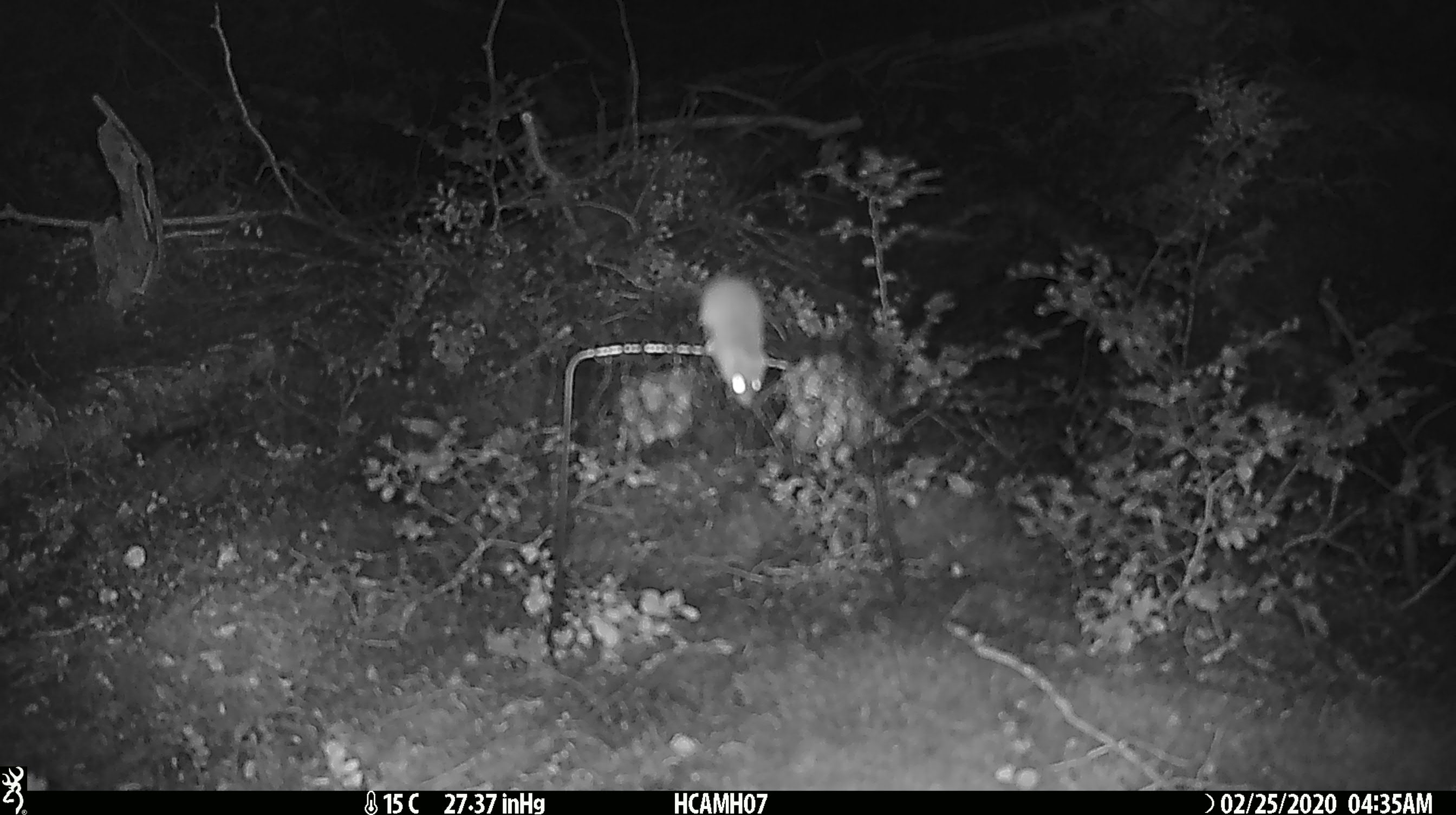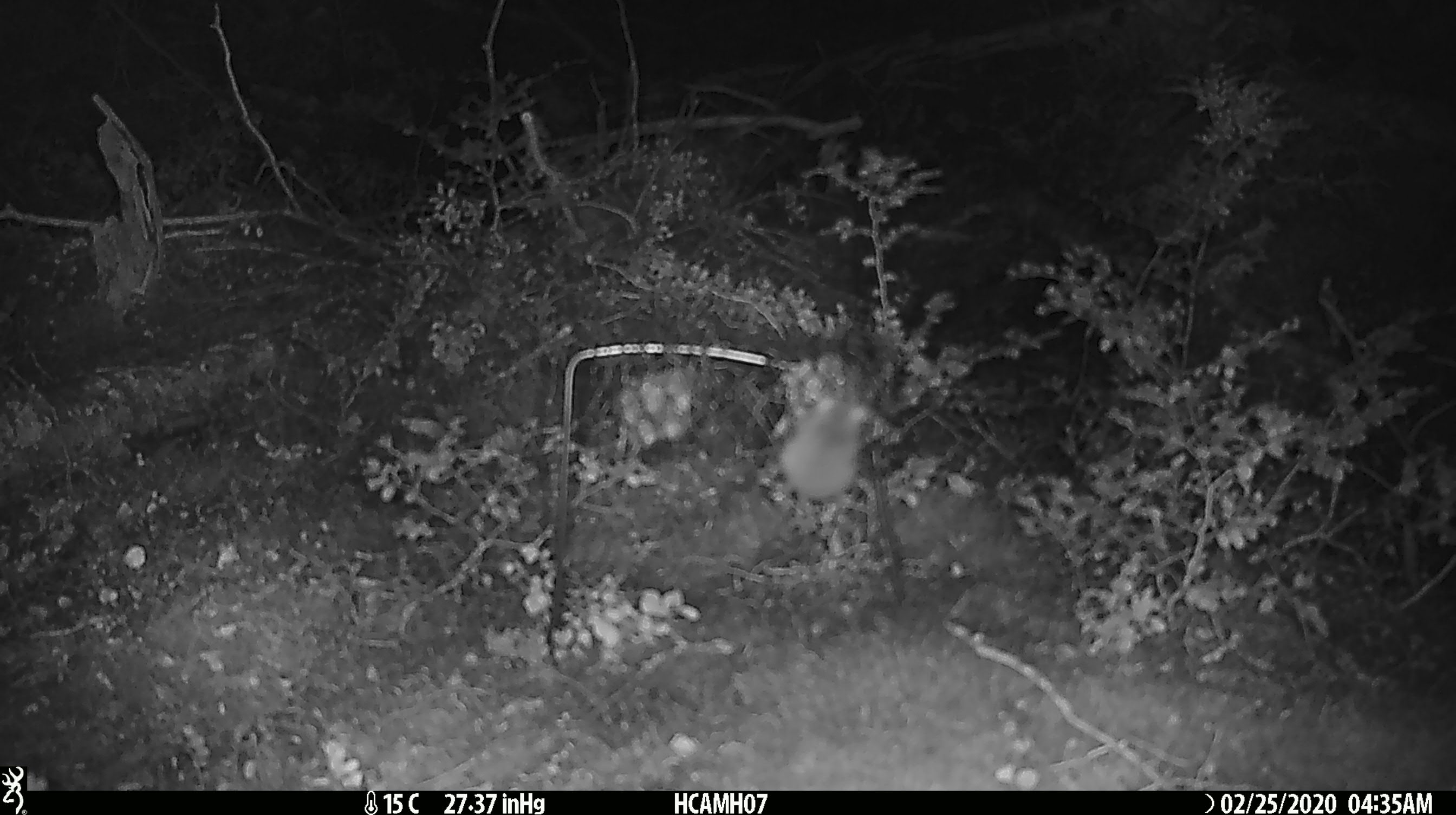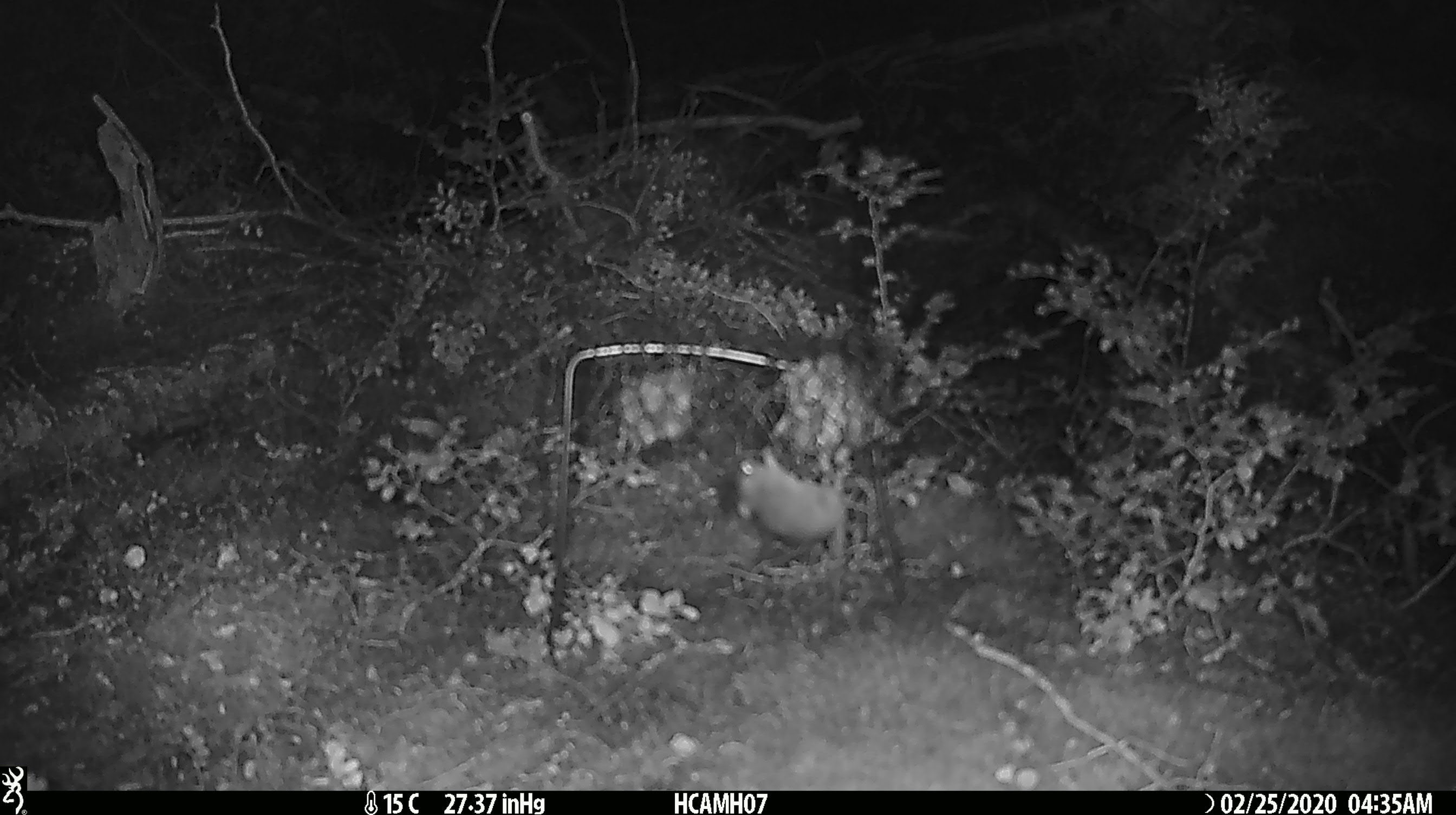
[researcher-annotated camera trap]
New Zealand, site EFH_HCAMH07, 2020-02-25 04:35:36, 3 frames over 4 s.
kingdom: Animalia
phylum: Chordata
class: Mammalia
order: Rodentia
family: Muridae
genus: Mus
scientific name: Mus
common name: mouse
Mouse (Mus).